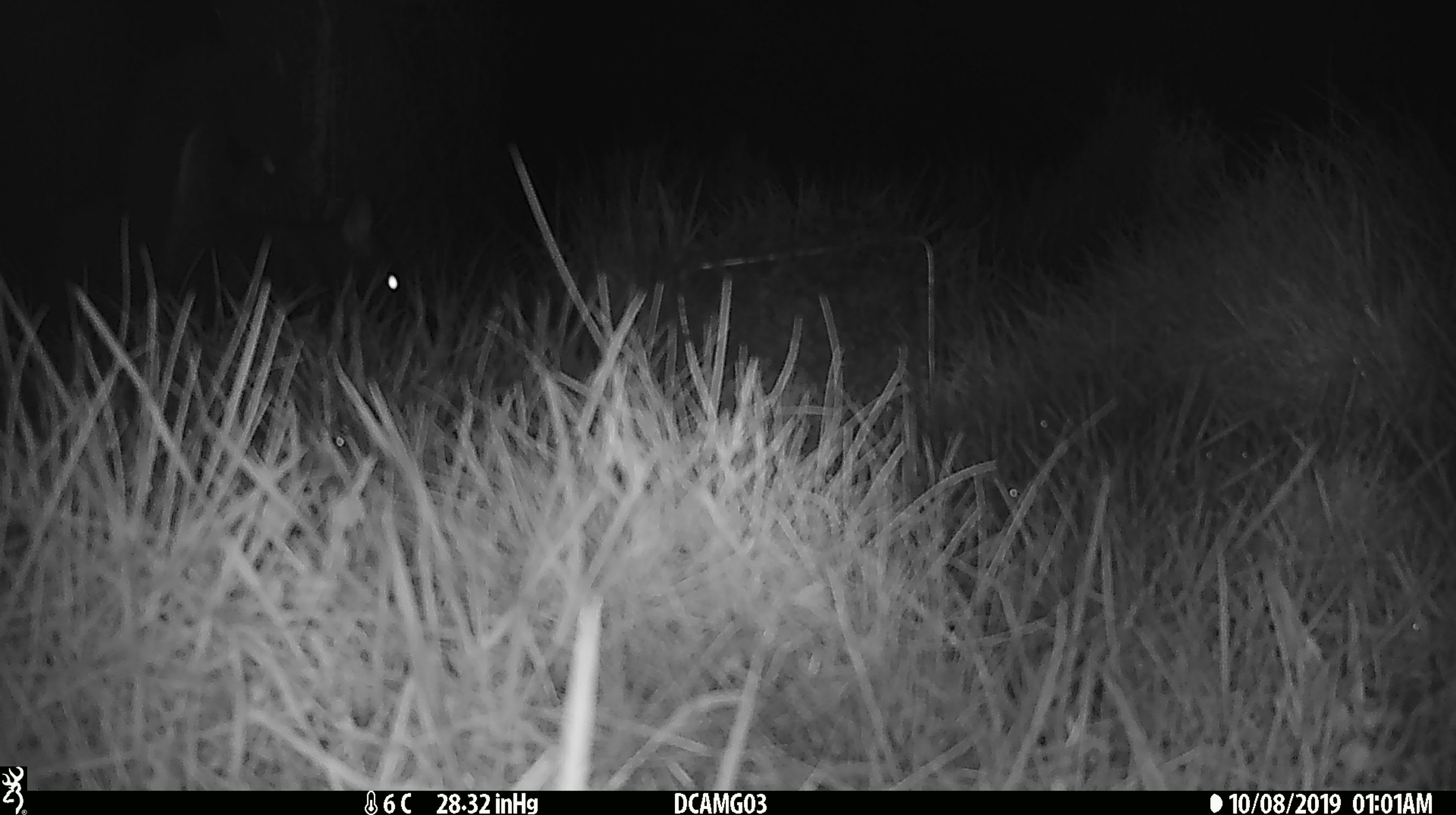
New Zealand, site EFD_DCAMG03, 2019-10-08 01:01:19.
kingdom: Animalia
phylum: Chordata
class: Mammalia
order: Diprotodontia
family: Phalangeridae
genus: Trichosurus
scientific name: Trichosurus vulpecula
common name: common brushtail possum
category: possum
Possum (common brushtail possum) (Trichosurus vulpecula).